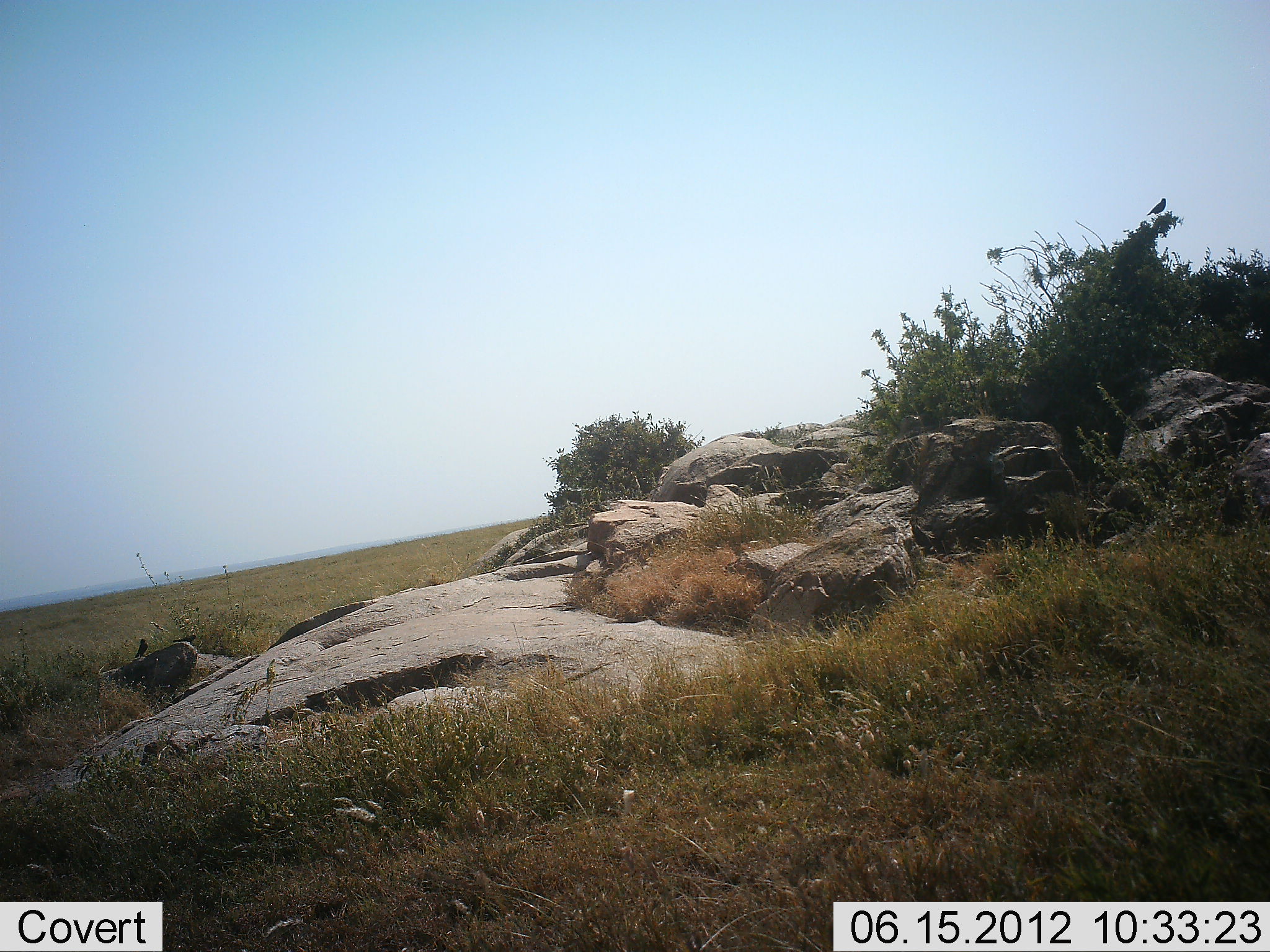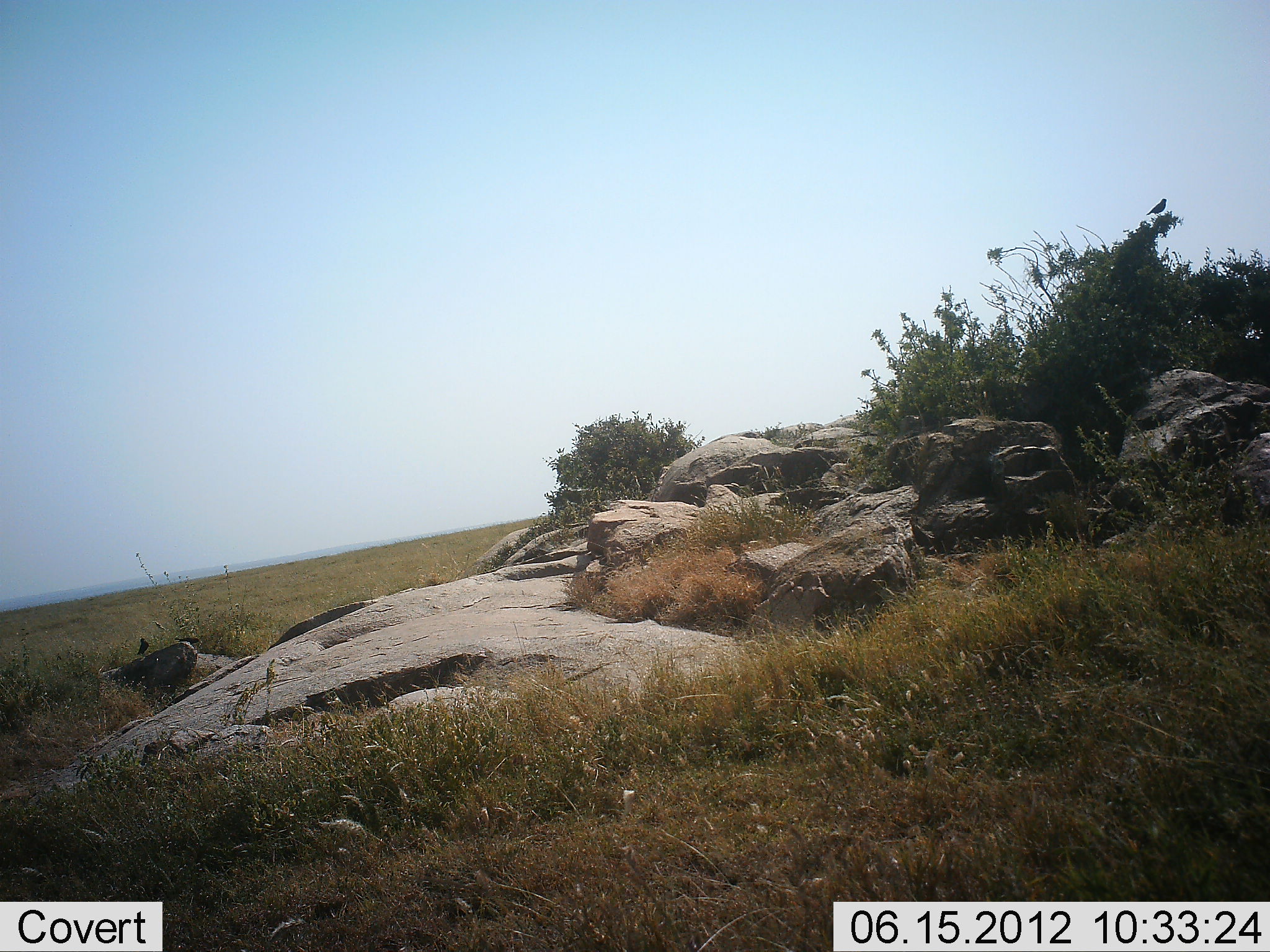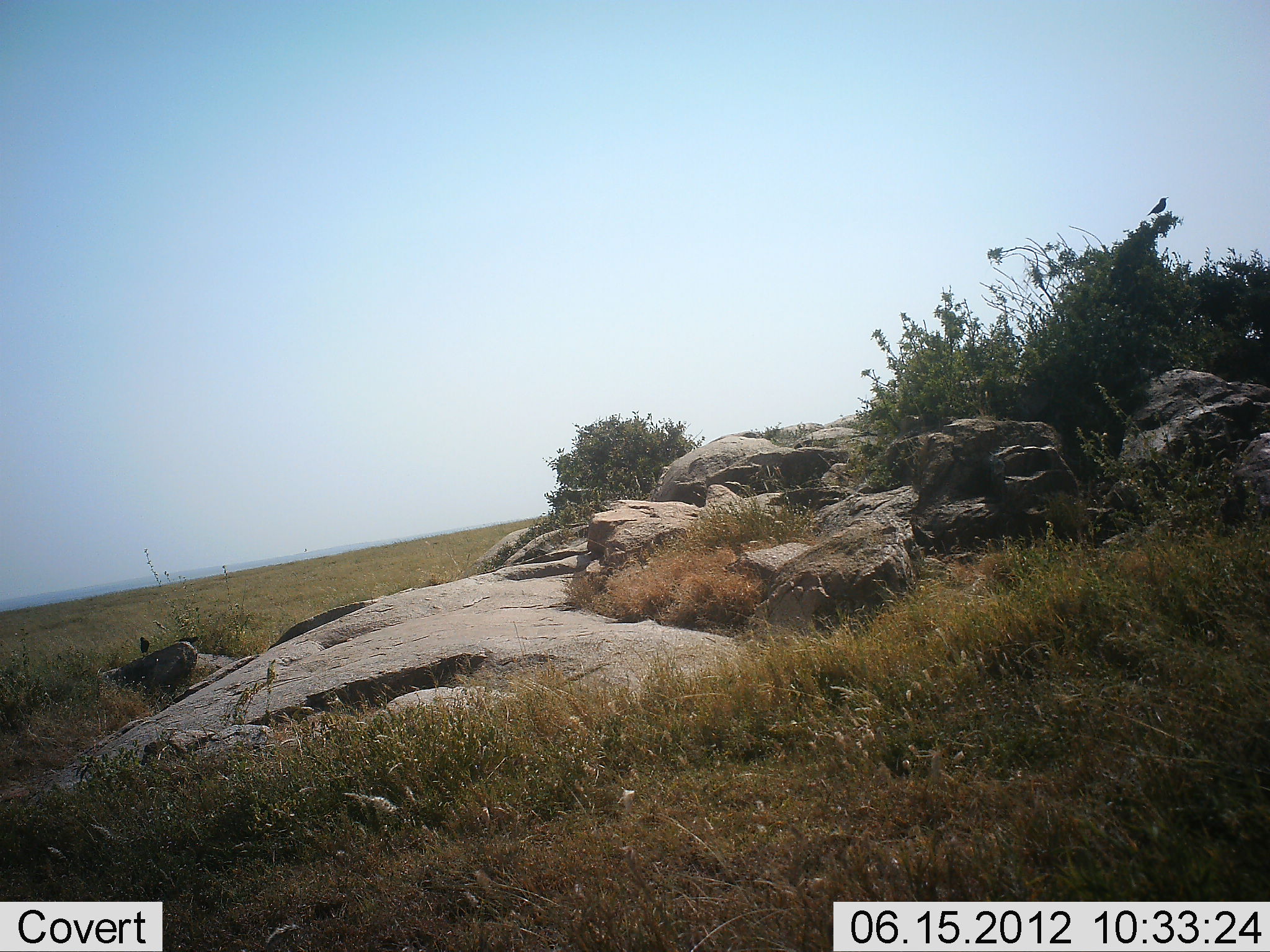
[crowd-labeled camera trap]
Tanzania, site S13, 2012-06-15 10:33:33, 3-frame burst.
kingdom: Animalia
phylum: Chordata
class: Aves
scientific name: Aves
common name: bird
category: otherbird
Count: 2.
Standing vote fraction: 70%.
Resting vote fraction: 30%.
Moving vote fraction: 0%.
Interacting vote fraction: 0%.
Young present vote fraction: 0%.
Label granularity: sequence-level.